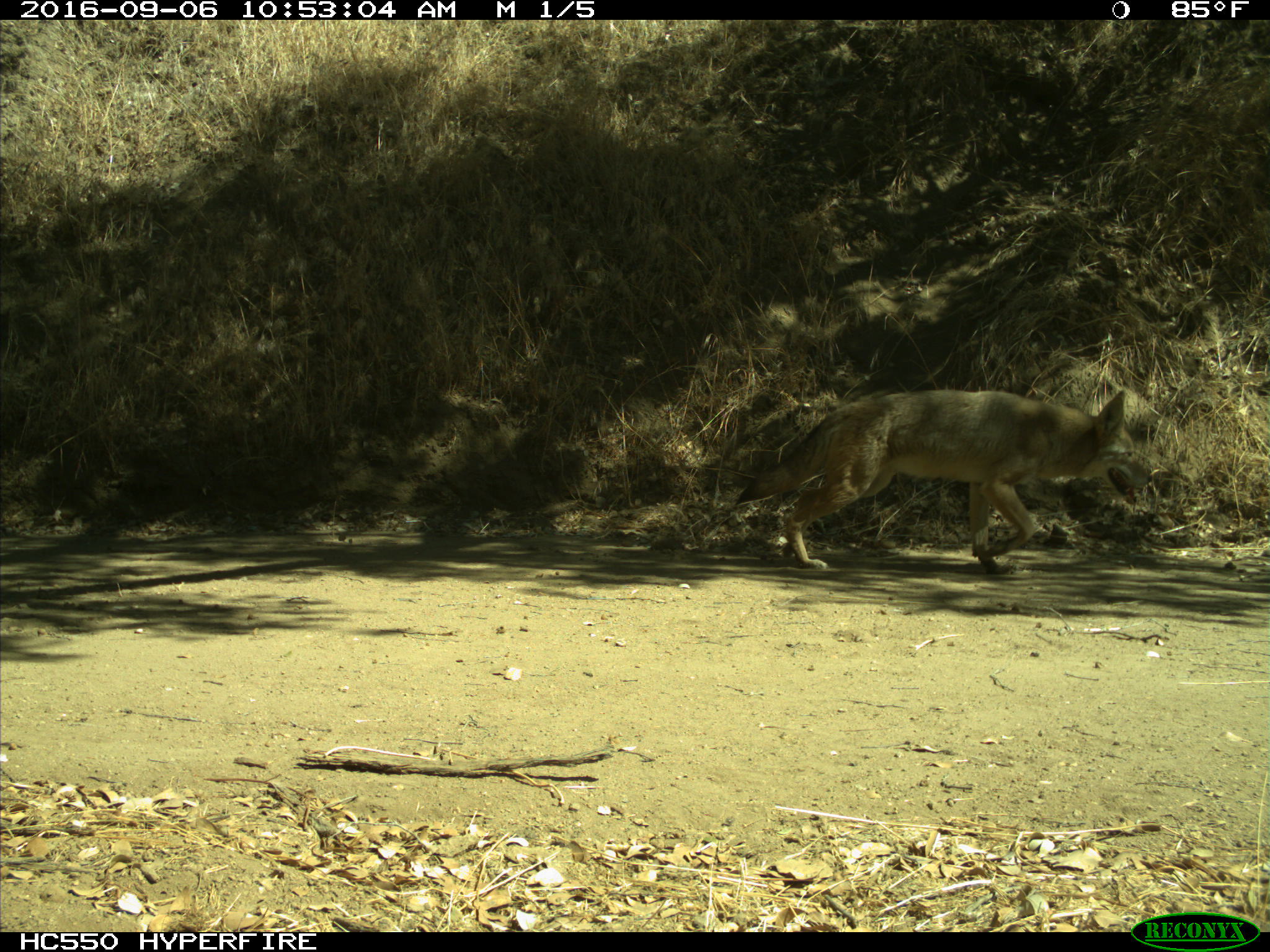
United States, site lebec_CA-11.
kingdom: Animalia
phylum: Chordata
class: Mammalia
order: Carnivora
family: Canidae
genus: Canis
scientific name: Canis latrans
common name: coyote